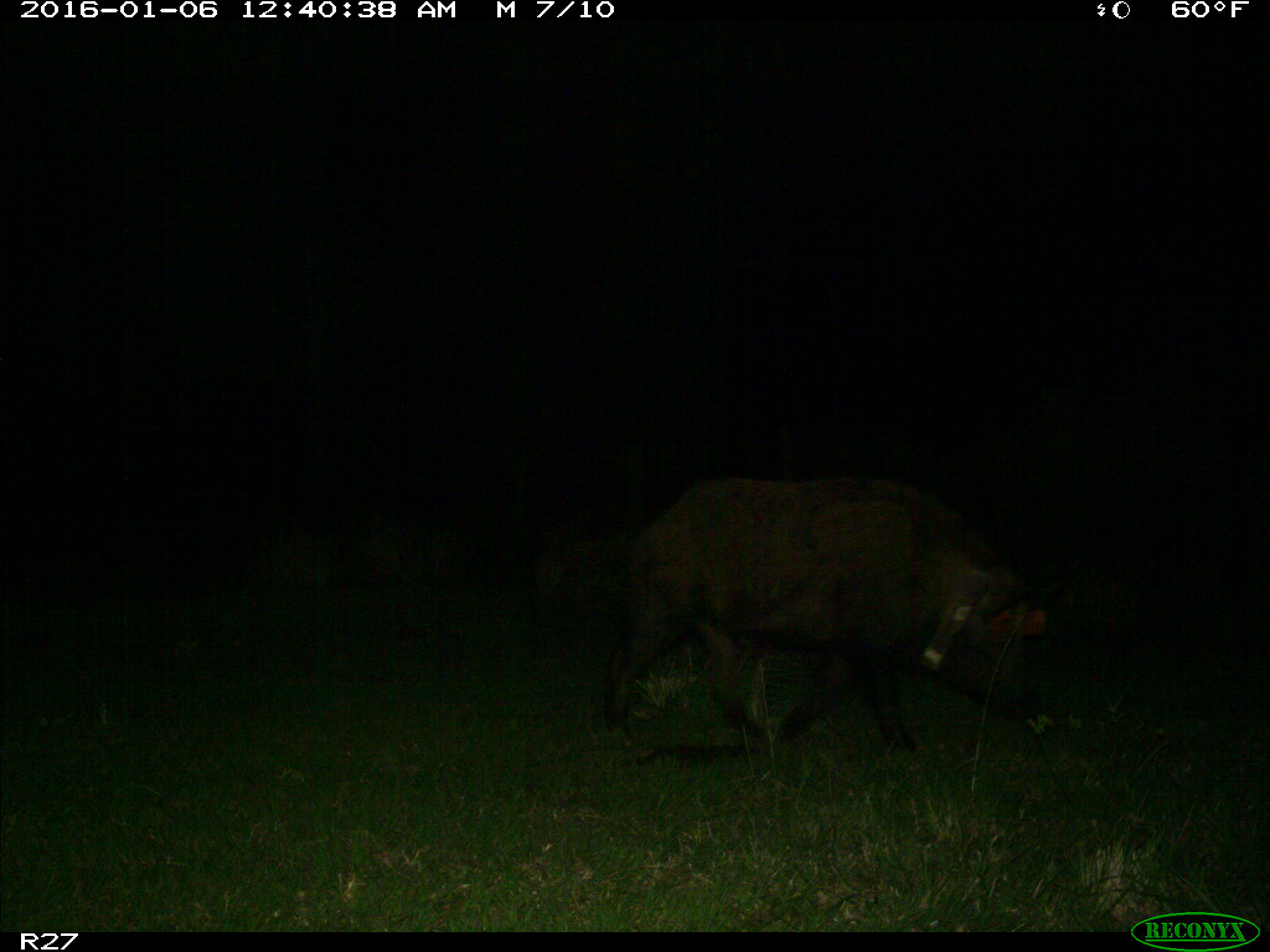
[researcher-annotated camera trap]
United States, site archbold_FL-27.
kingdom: Animalia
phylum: Chordata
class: Mammalia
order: Artiodactyla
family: Suidae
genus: Sus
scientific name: Sus scrofa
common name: wild boar